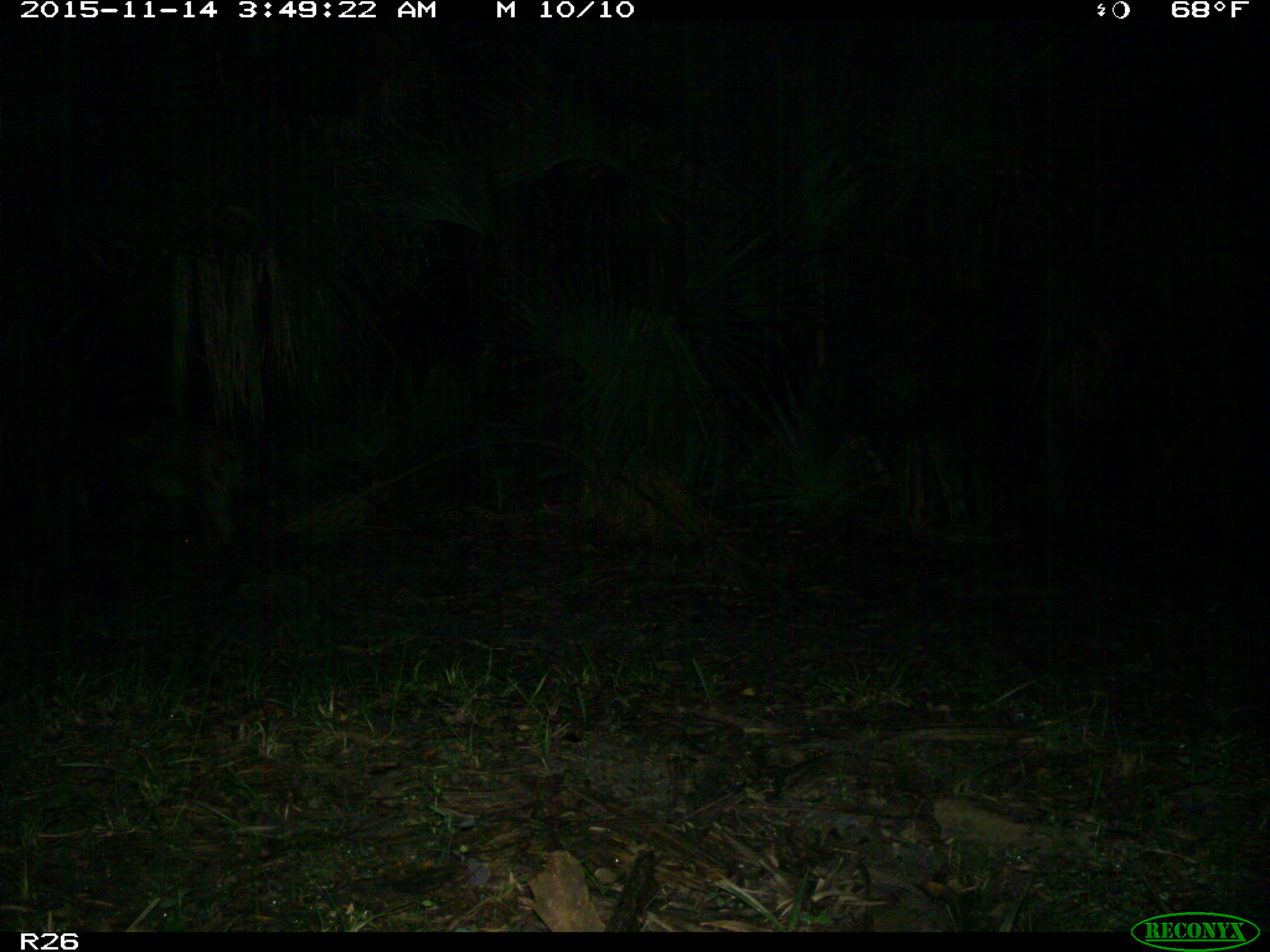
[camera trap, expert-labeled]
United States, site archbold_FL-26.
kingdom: Animalia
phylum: Chordata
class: Mammalia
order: Artiodactyla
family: Suidae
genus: Sus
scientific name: Sus scrofa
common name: wild boar